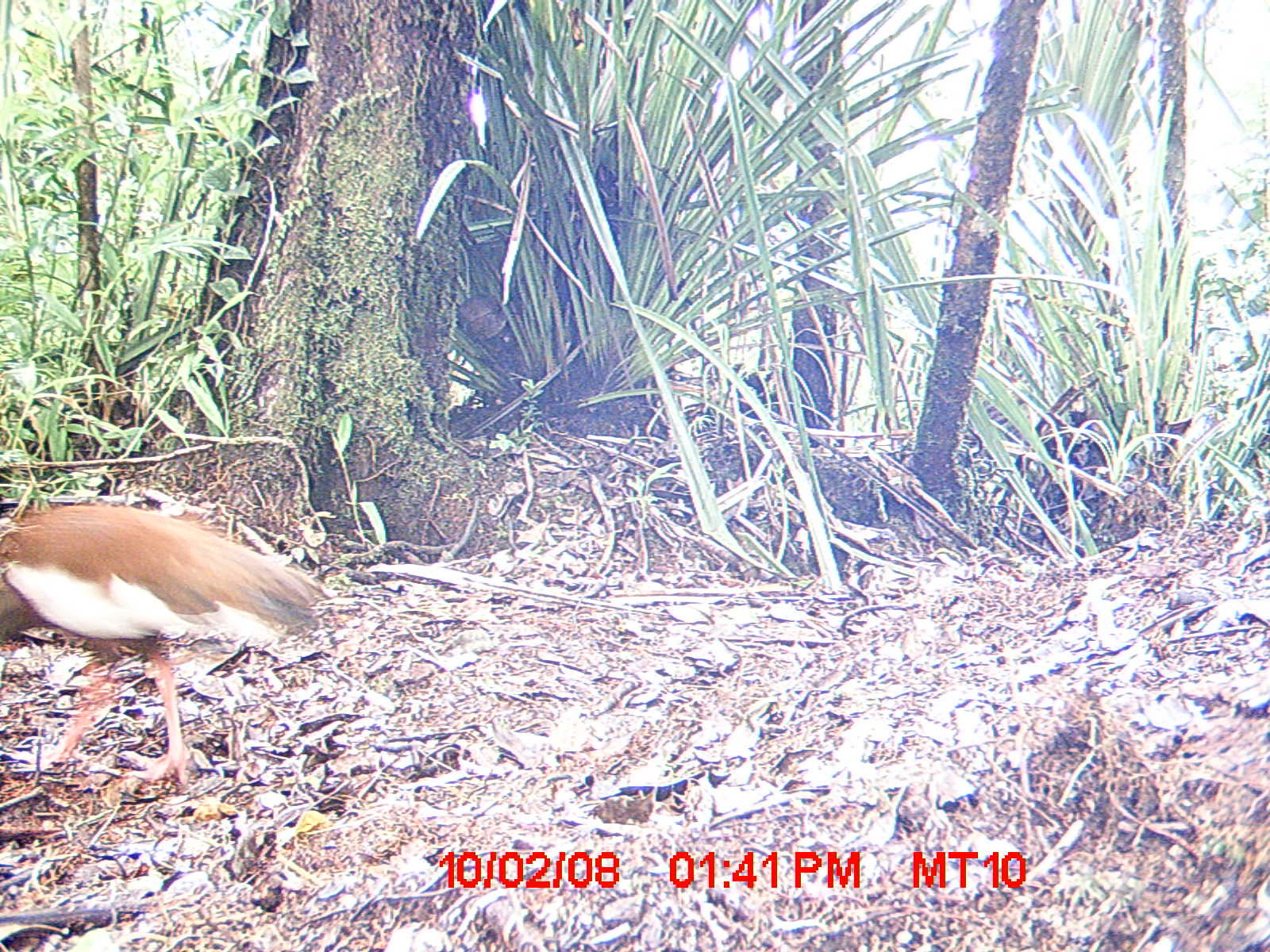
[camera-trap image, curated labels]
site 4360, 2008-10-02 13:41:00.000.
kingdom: Animalia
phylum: Chordata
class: Aves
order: Pelecaniformes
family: Threskiornithidae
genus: Lophotibis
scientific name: Lophotibis cristata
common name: madagascan ibis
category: lophotibis cristataa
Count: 2.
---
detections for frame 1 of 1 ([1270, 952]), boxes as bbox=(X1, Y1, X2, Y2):
lophotibis cristataa: bbox=(0, 499, 319, 787)